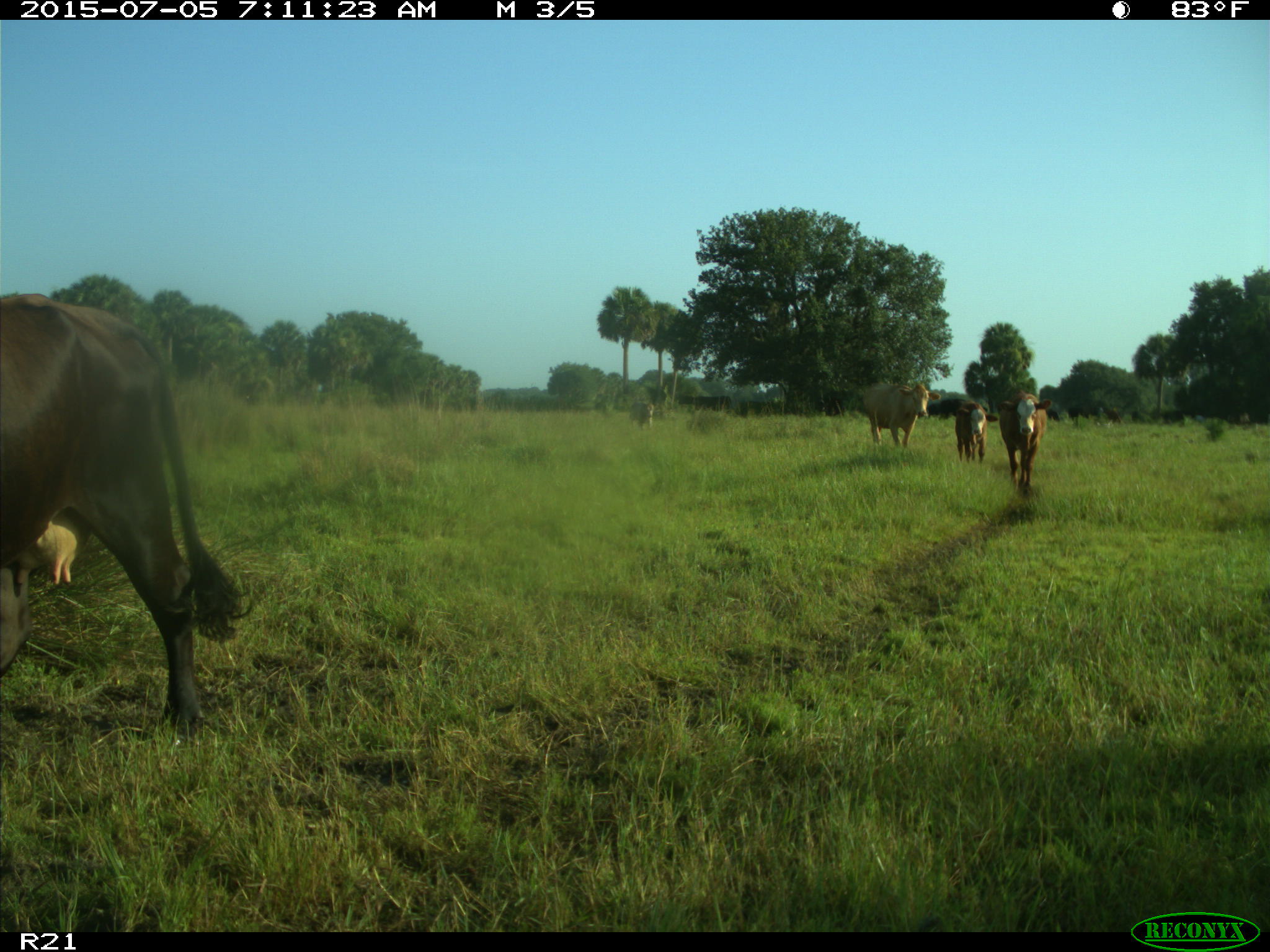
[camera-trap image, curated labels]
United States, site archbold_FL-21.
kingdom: Animalia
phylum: Chordata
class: Mammalia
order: Artiodactyla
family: Bovidae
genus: Bos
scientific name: Bos taurus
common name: domestic cow